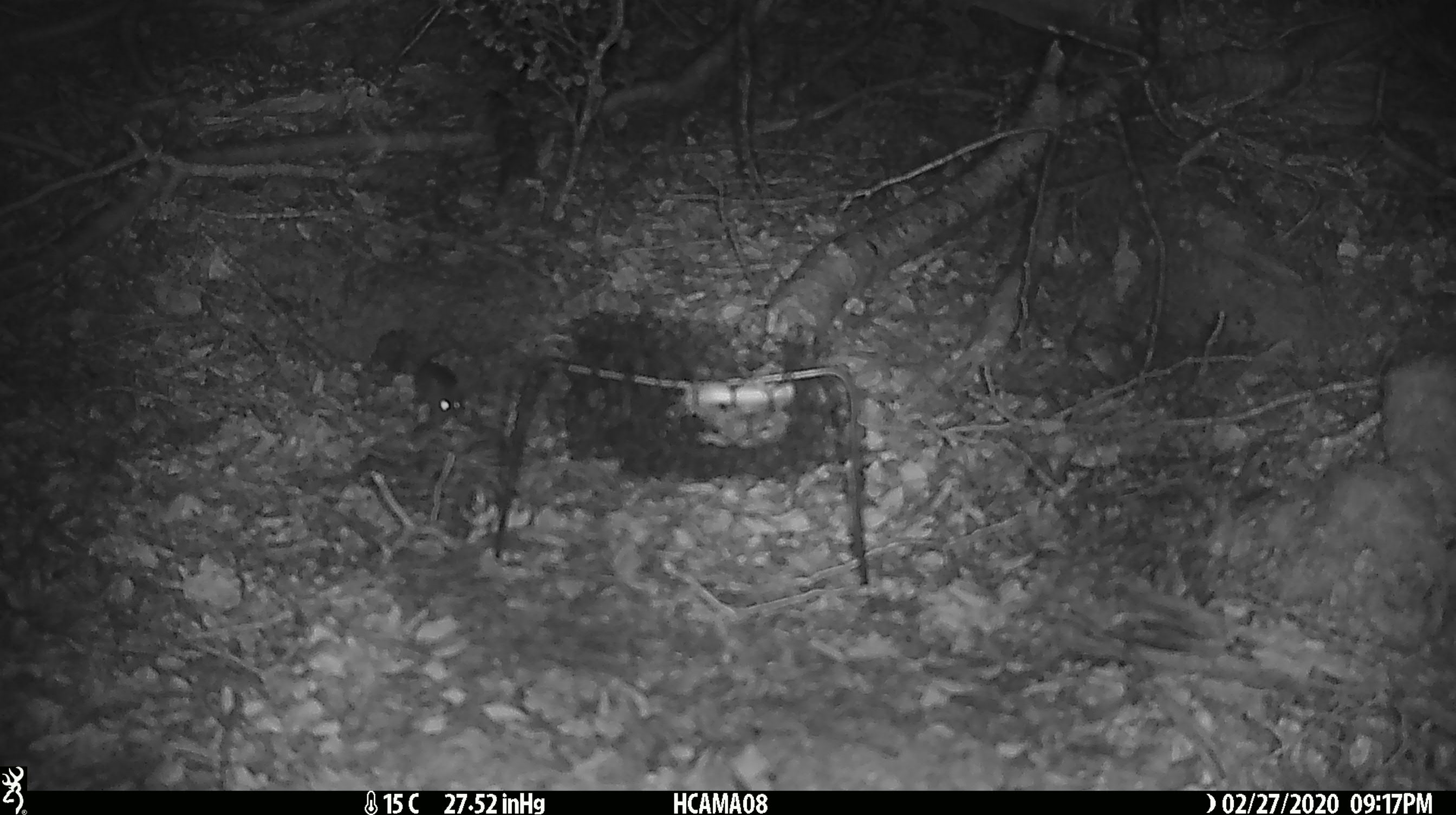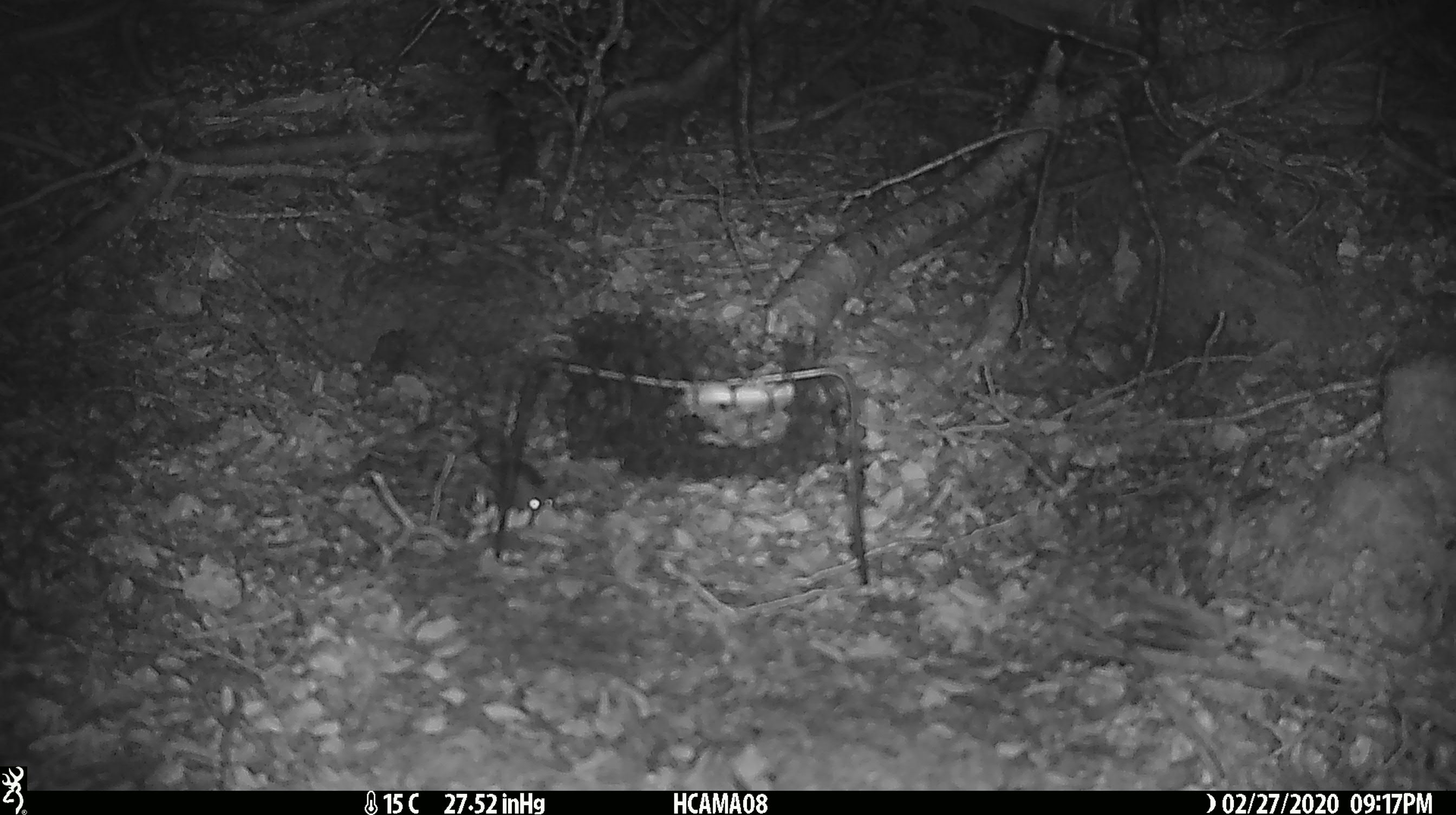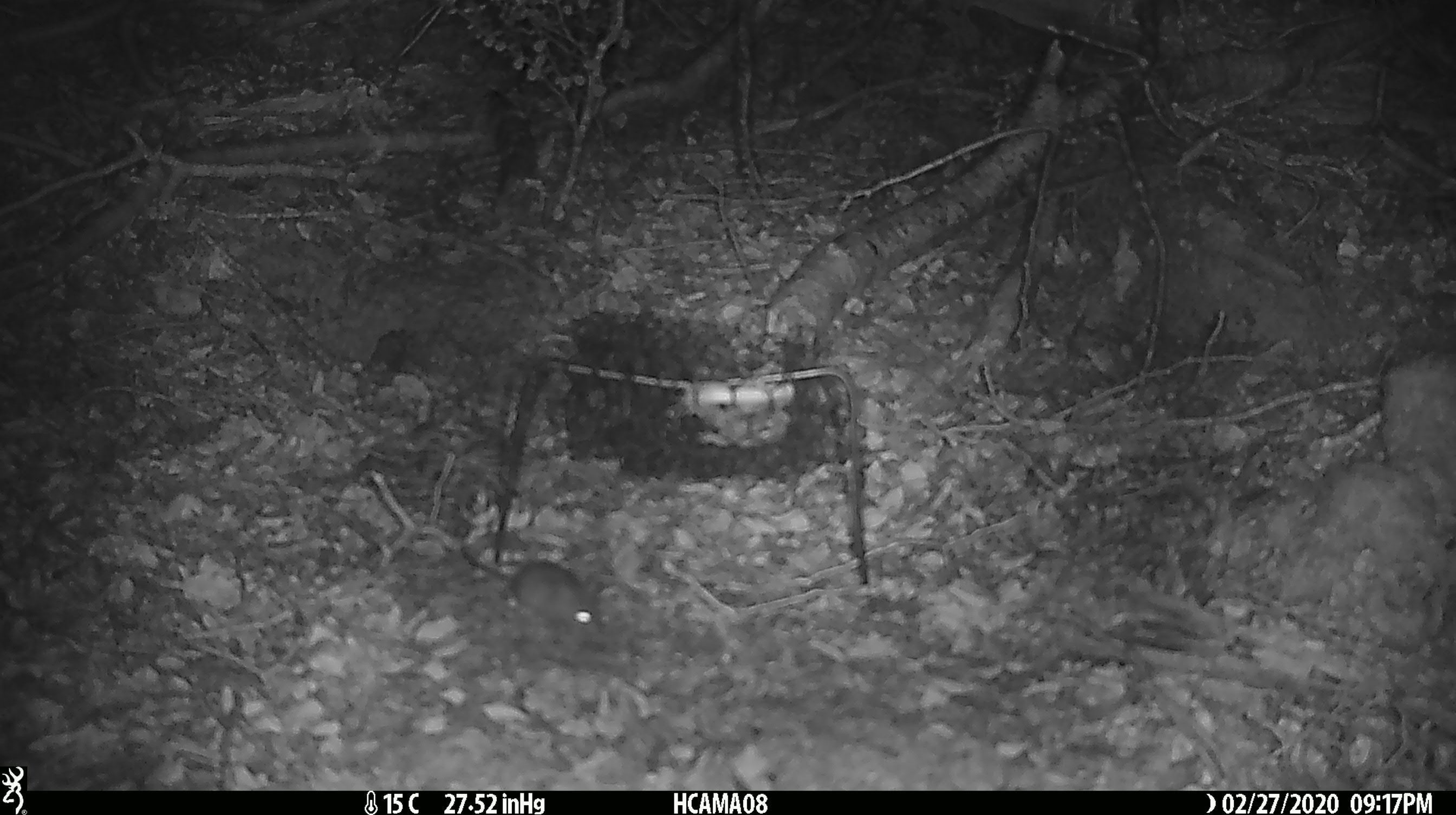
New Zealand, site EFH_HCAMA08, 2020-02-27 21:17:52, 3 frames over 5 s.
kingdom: Animalia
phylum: Chordata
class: Mammalia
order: Rodentia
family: Muridae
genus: Mus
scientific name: Mus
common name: mouse